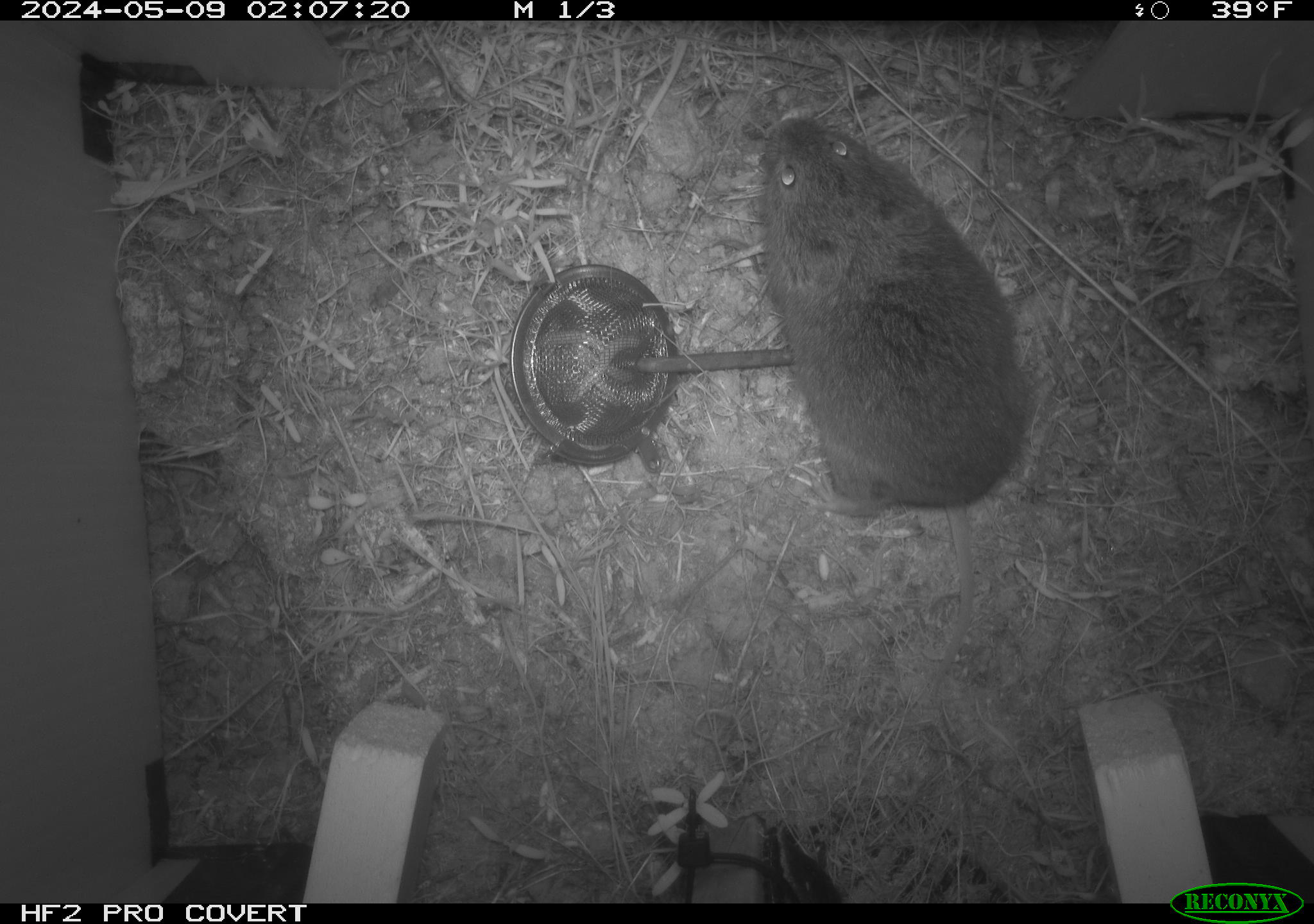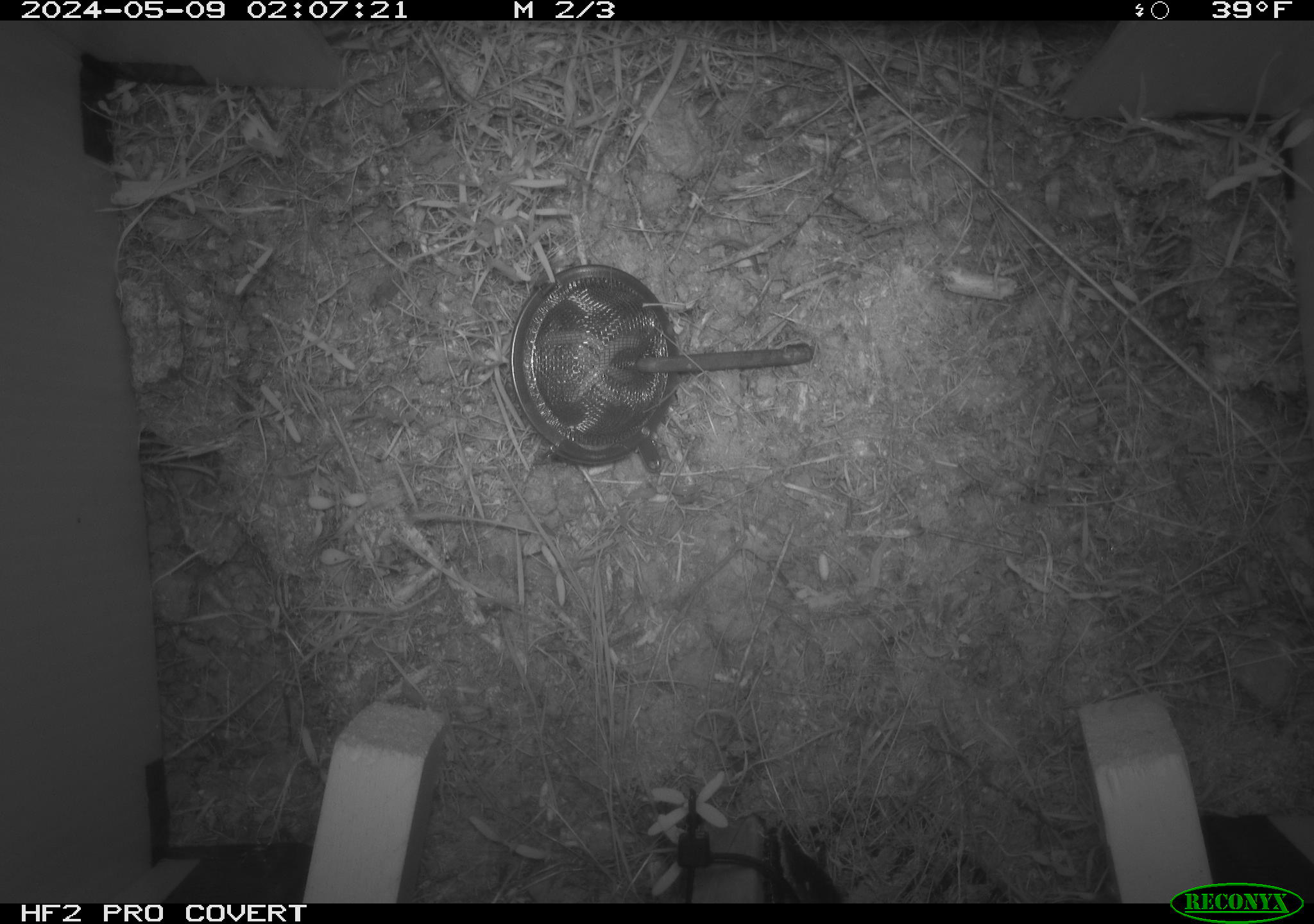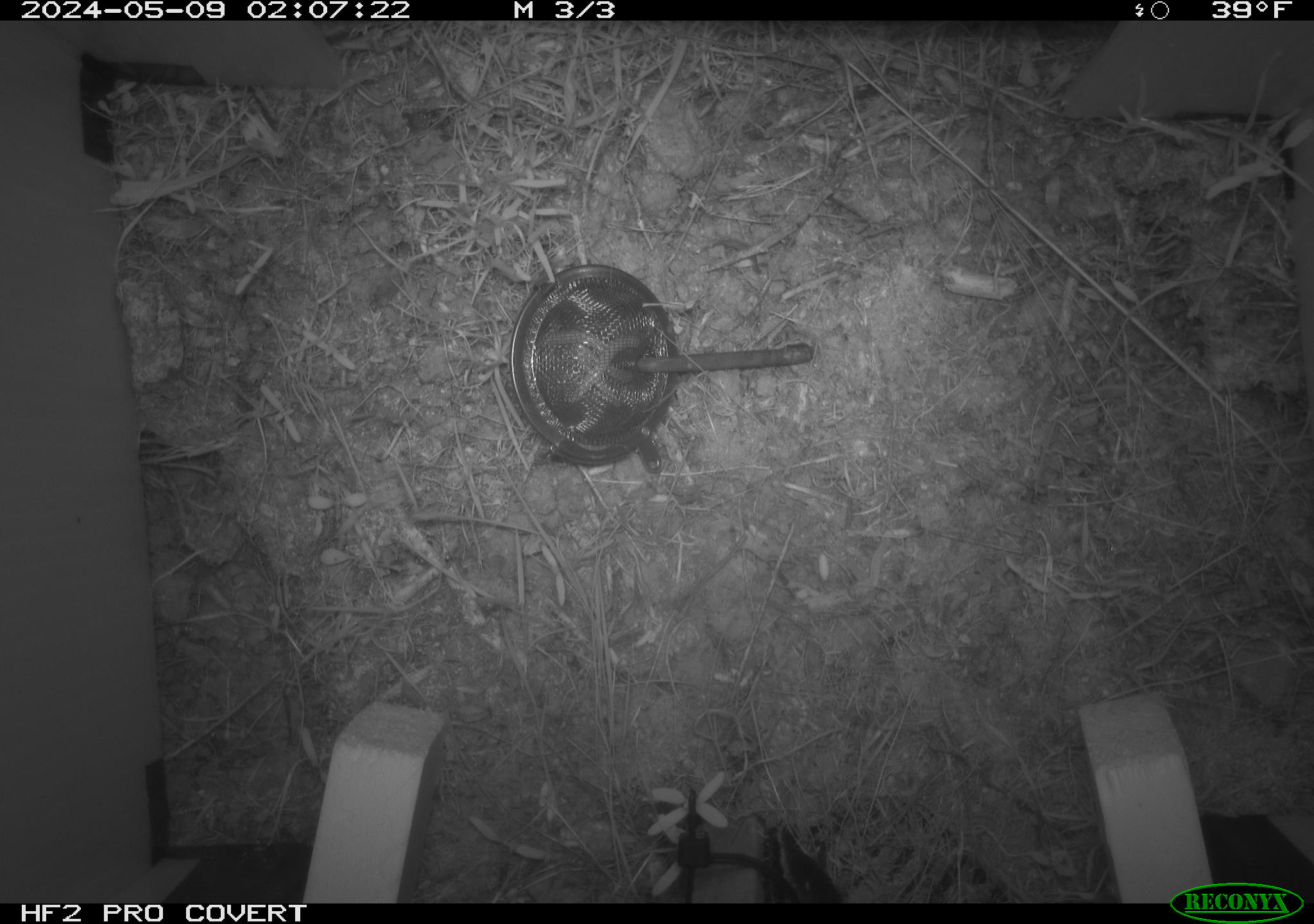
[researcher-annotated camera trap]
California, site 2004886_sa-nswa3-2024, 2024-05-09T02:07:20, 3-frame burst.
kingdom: Animalia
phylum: Chordata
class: Mammalia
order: Rodentia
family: Cricetidae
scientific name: Arvicolinae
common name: voles, lemmings, and muskrats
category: arvicolinae subfamily